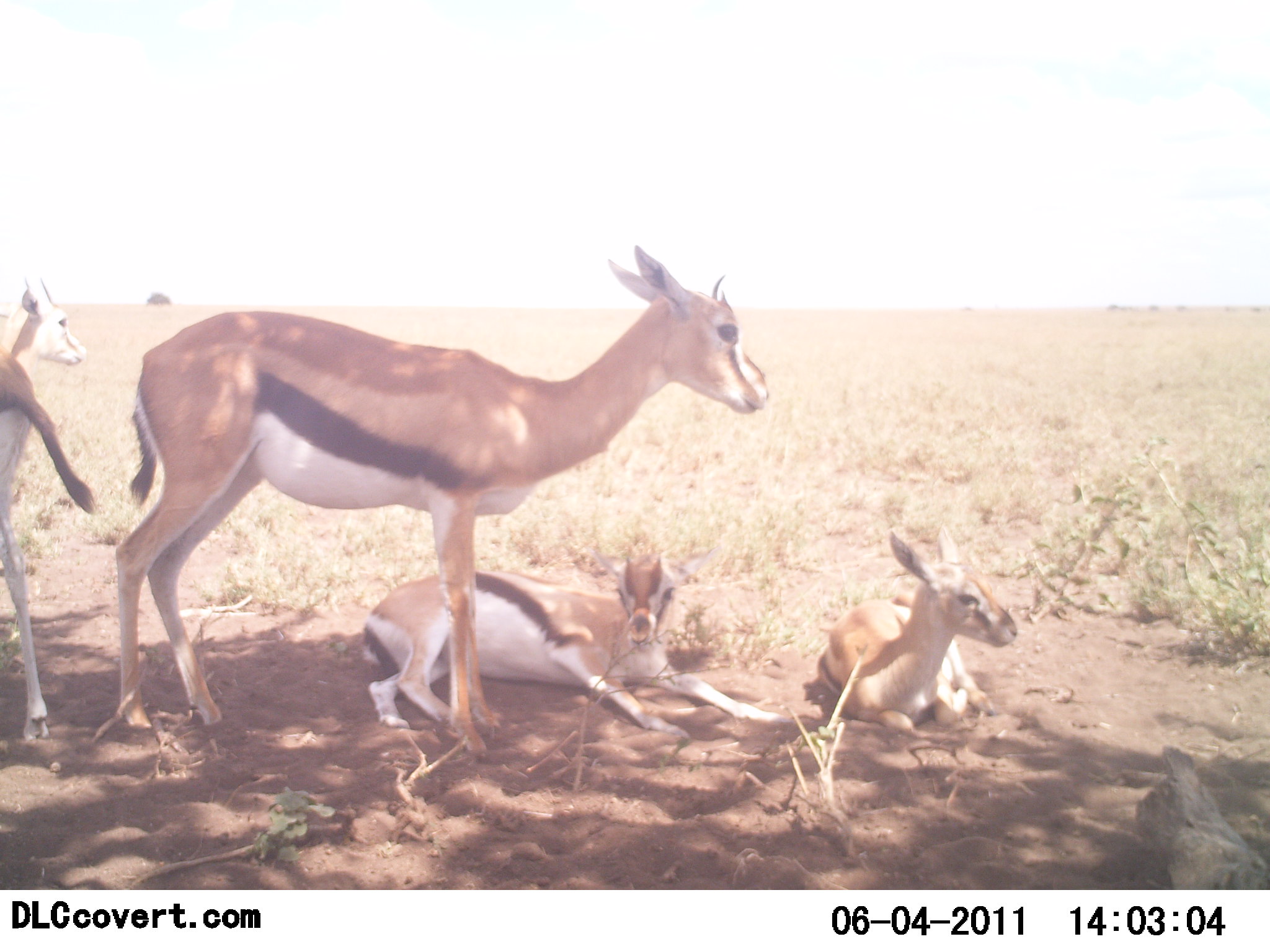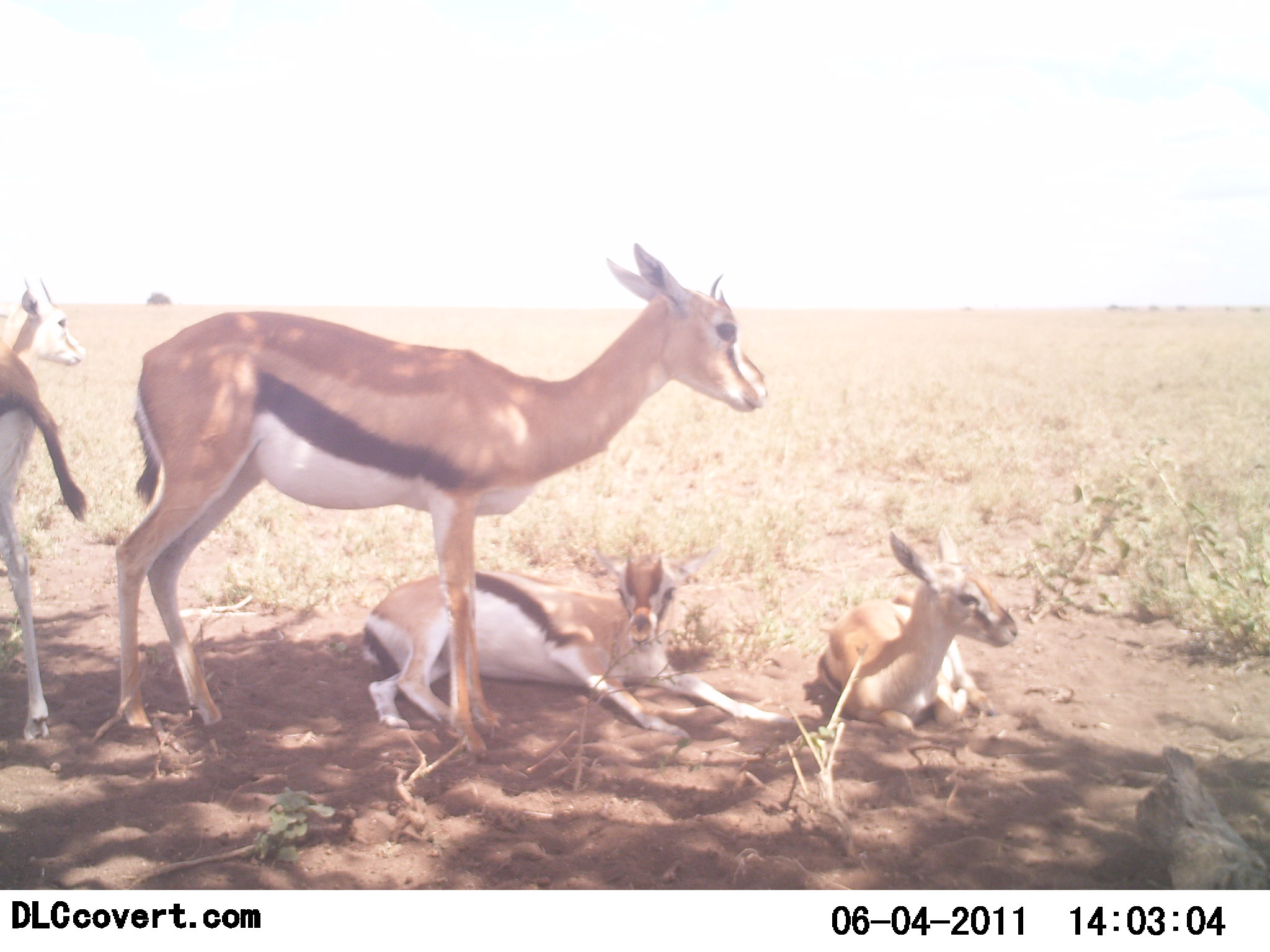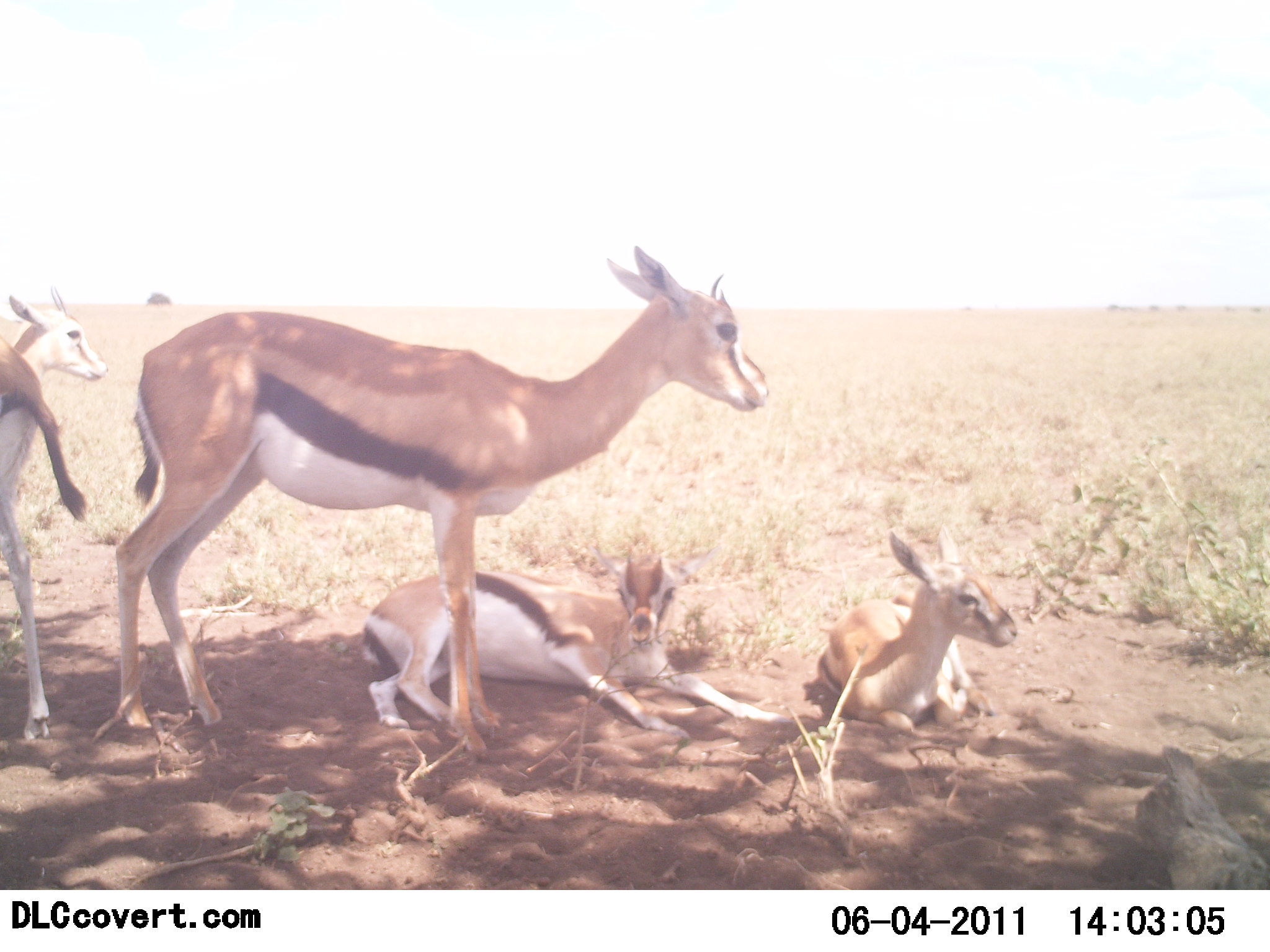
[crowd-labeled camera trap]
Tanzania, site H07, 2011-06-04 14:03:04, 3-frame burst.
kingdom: Animalia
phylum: Chordata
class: Mammalia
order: Artiodactyla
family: Bovidae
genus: Eudorcas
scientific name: Eudorcas thomsonii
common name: thomson's gazelle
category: gazellethomsons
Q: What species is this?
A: Gazellethomsons (thomson's gazelle) (Eudorcas thomsonii).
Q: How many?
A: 5.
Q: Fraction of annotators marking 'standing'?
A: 67%.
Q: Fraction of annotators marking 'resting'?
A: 100%.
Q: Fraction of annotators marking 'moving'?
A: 0%.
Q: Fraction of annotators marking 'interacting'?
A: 0%.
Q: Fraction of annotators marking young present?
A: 67%.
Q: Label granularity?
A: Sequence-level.